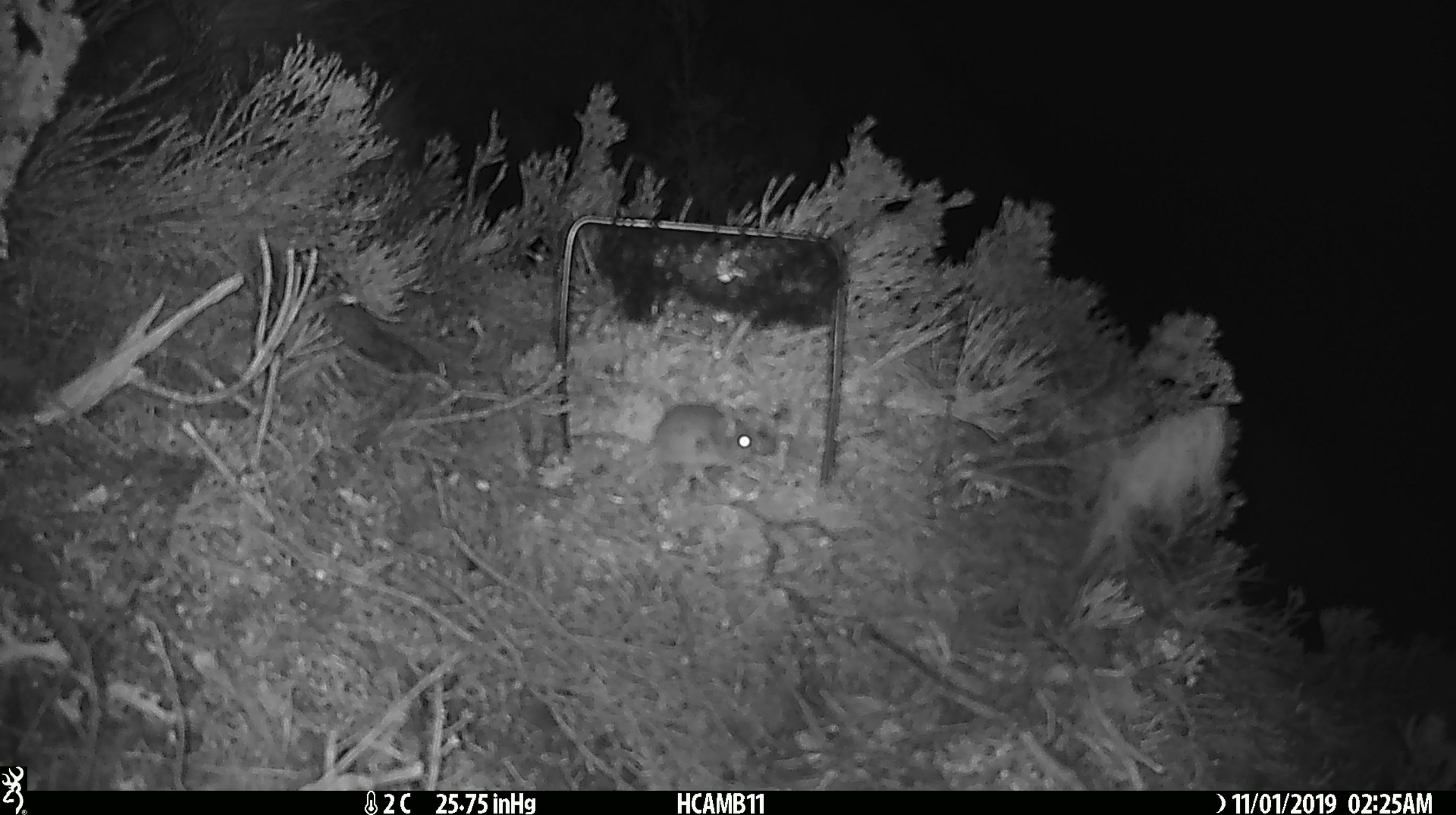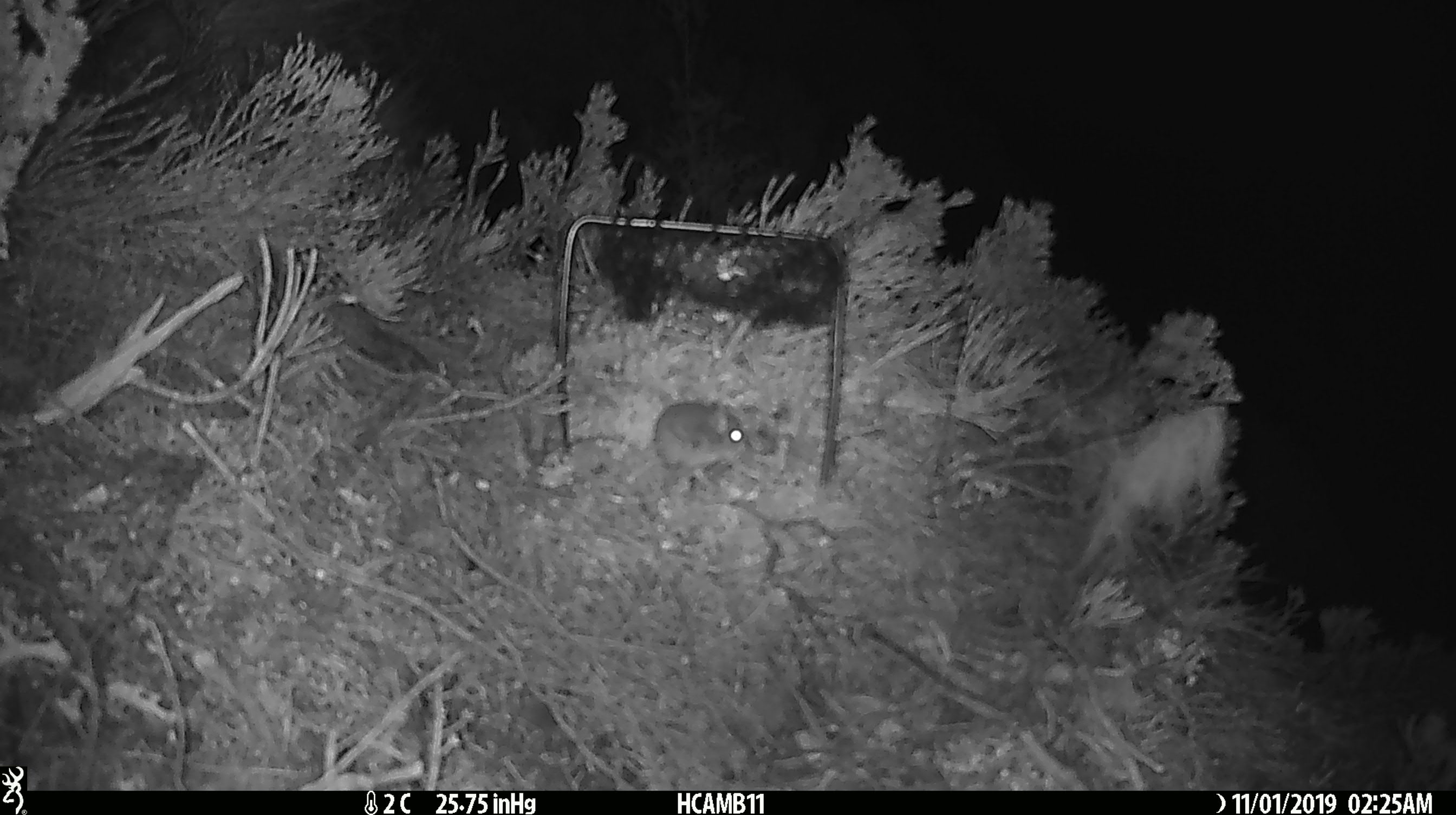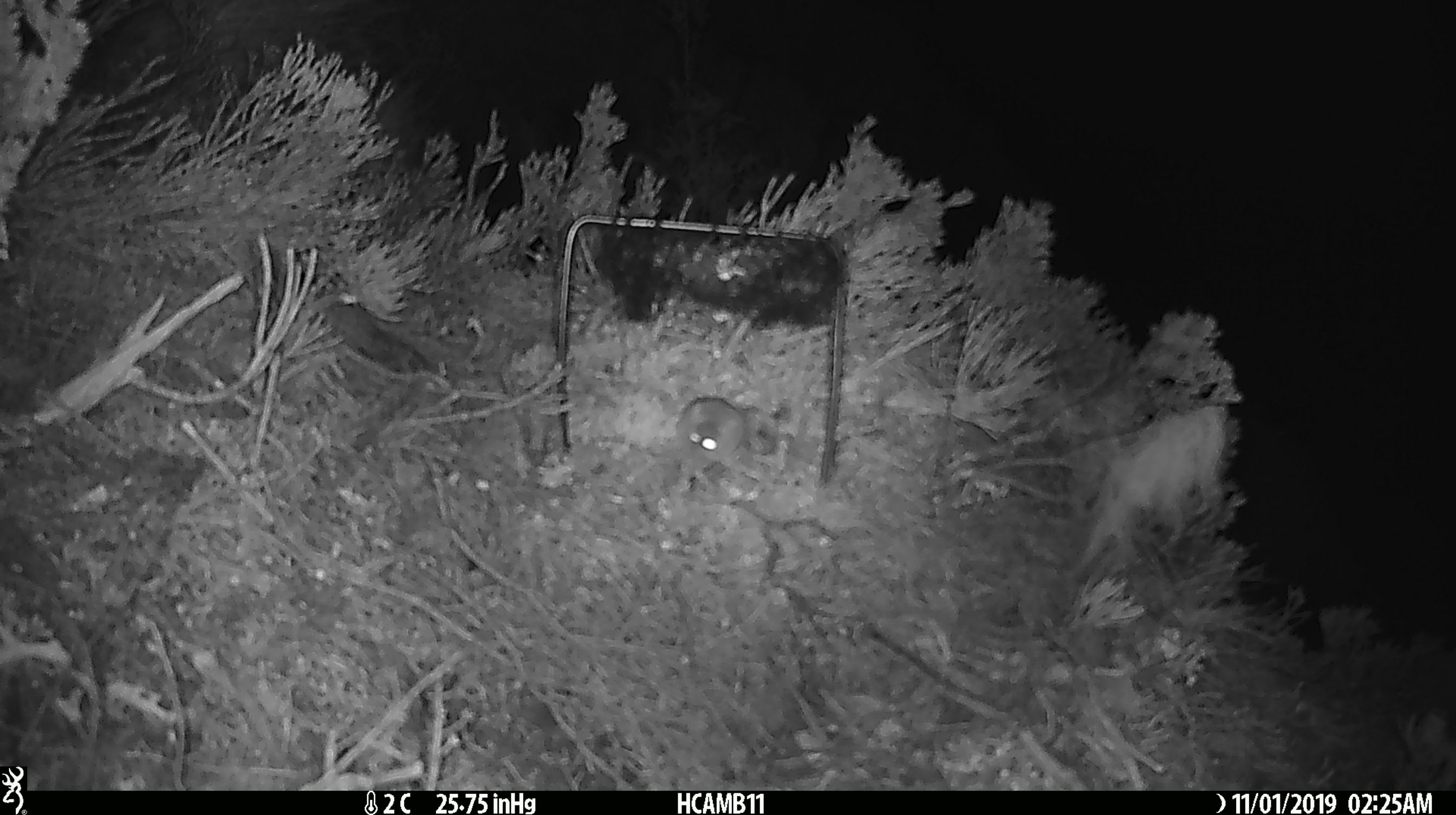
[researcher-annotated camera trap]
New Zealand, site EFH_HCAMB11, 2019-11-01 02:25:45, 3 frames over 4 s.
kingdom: Animalia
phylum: Chordata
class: Mammalia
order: Rodentia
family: Muridae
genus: Mus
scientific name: Mus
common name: mouse